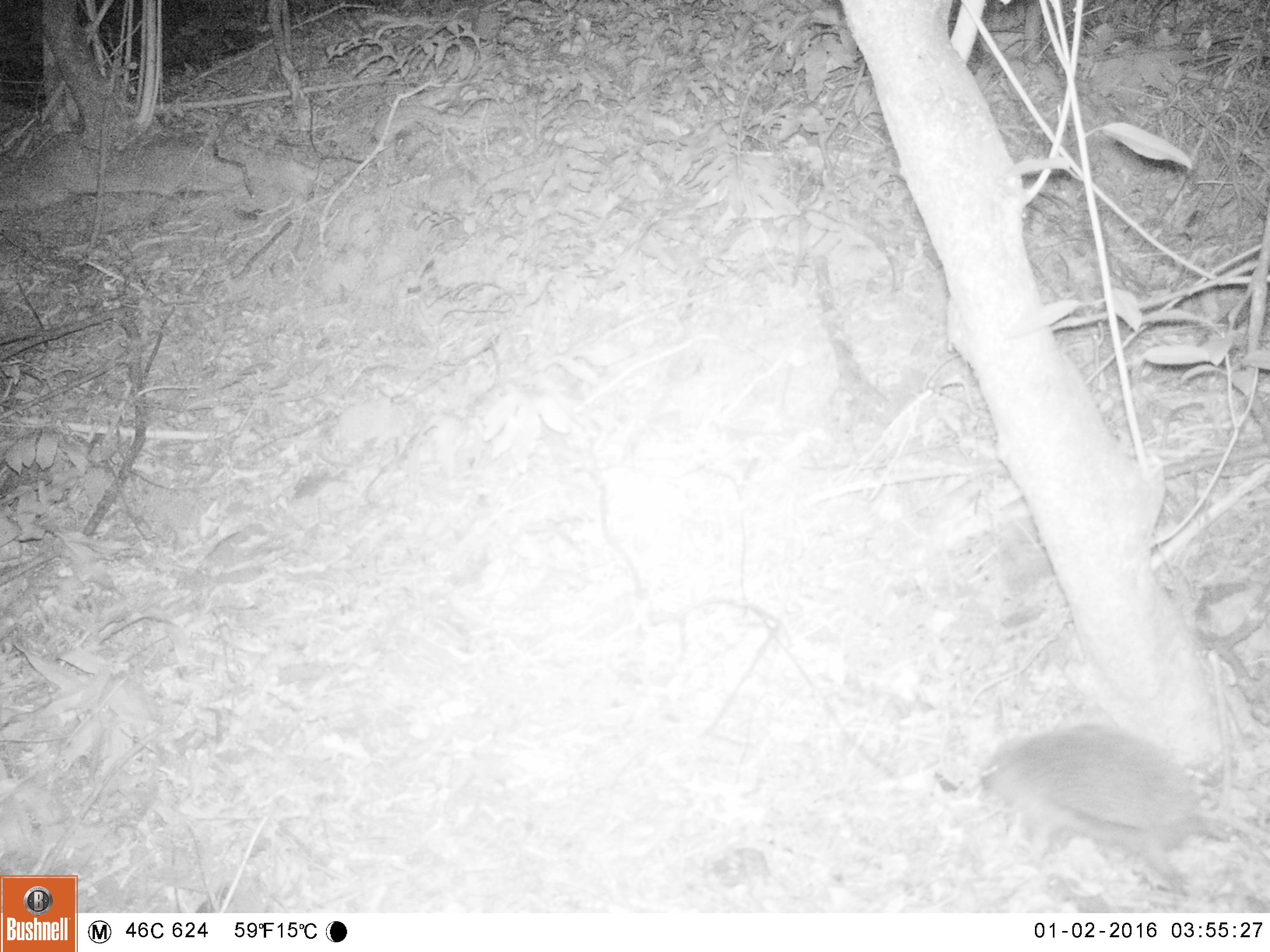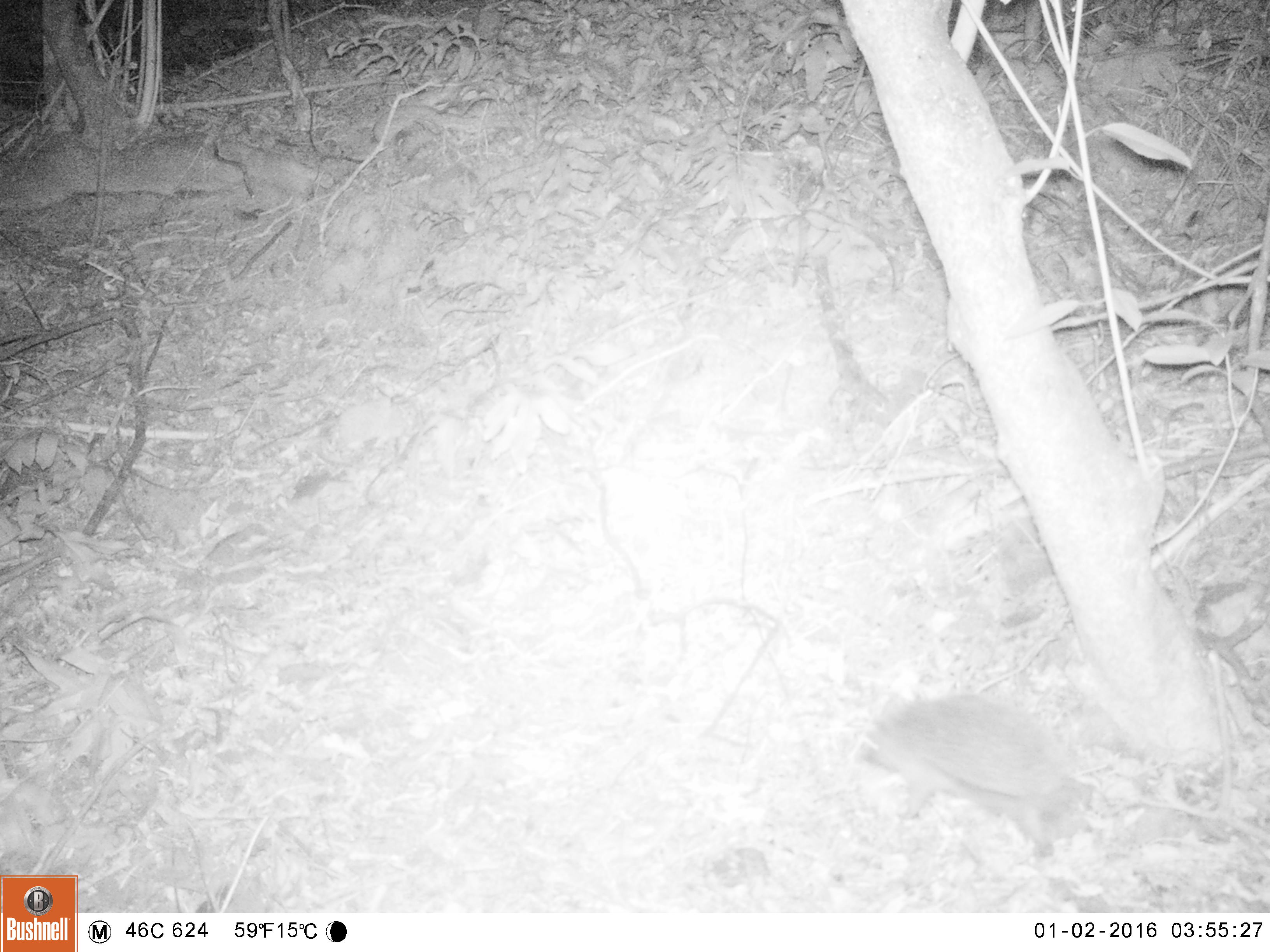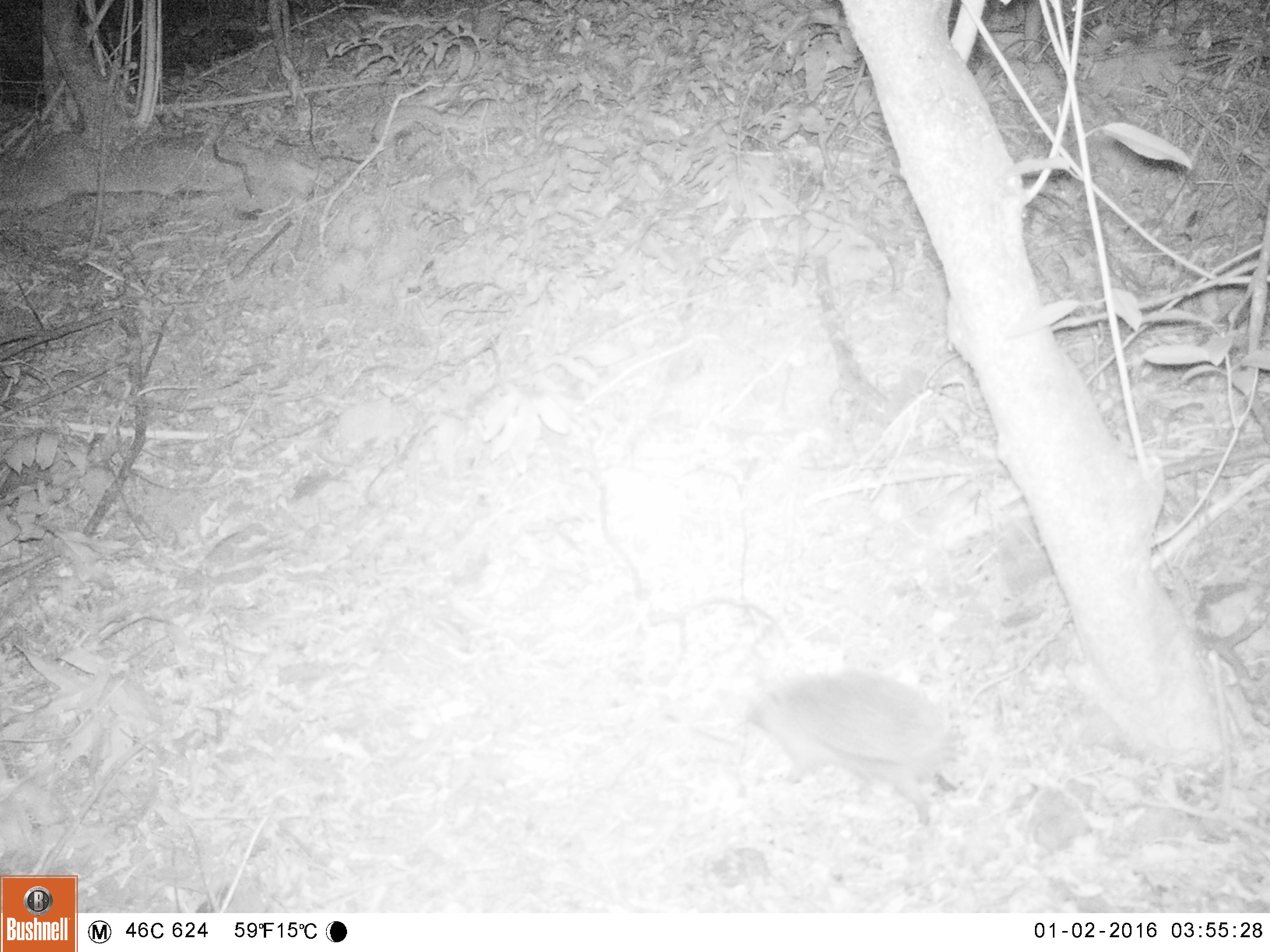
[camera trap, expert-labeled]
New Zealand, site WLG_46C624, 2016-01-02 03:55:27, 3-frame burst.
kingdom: Animalia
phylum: Chordata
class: Mammalia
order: Eulipotyphla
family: Erinaceidae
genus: Erinaceus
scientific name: Erinaceus europaeus europaeus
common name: european hedgehog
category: hedgehog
Hedgehog (european hedgehog) (Erinaceus europaeus europaeus).